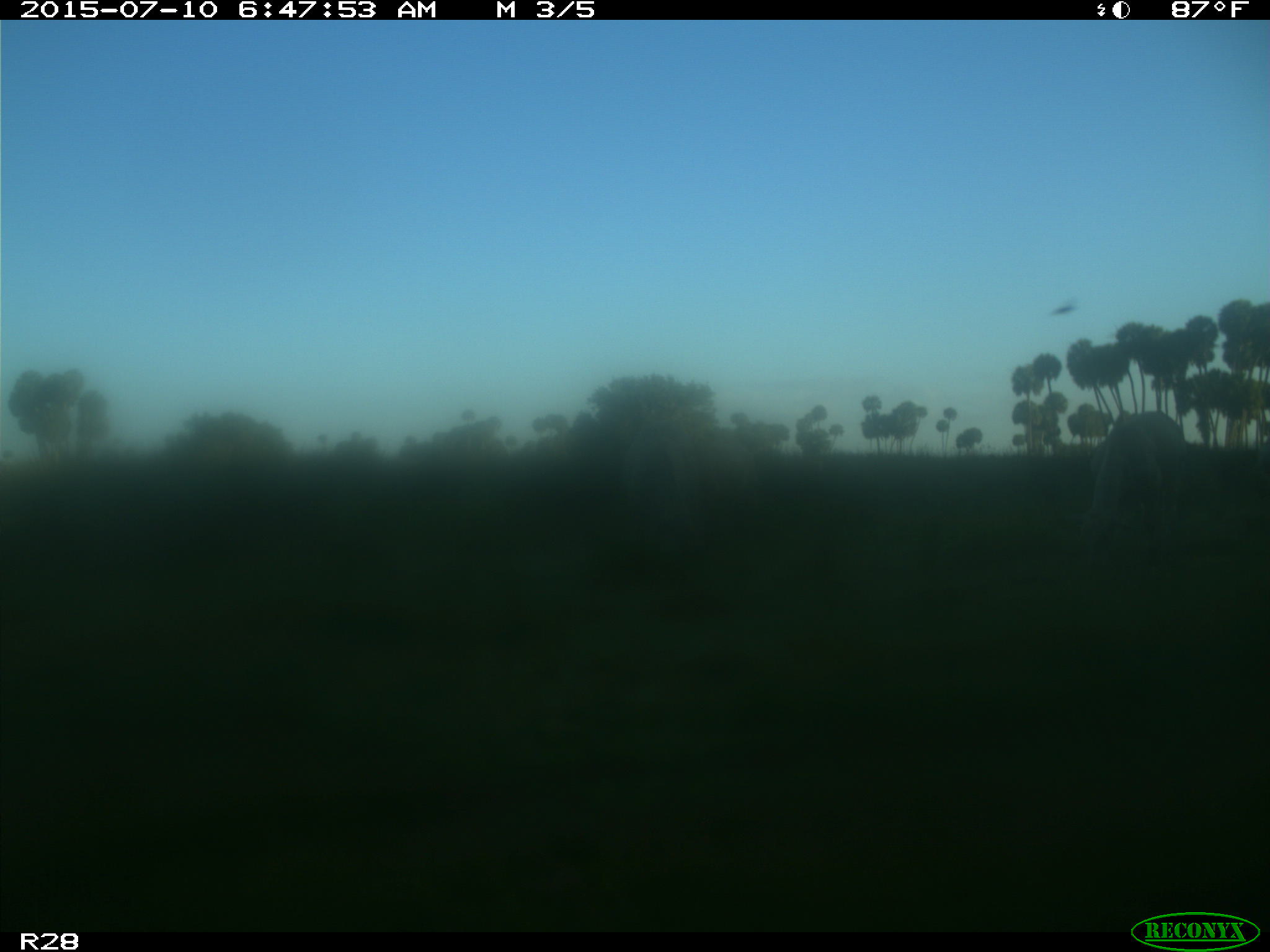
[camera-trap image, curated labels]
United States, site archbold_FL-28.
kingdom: Animalia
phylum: Chordata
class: Mammalia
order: Artiodactyla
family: Bovidae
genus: Bos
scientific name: Bos taurus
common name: domestic cow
Bos taurus (domestic cow).